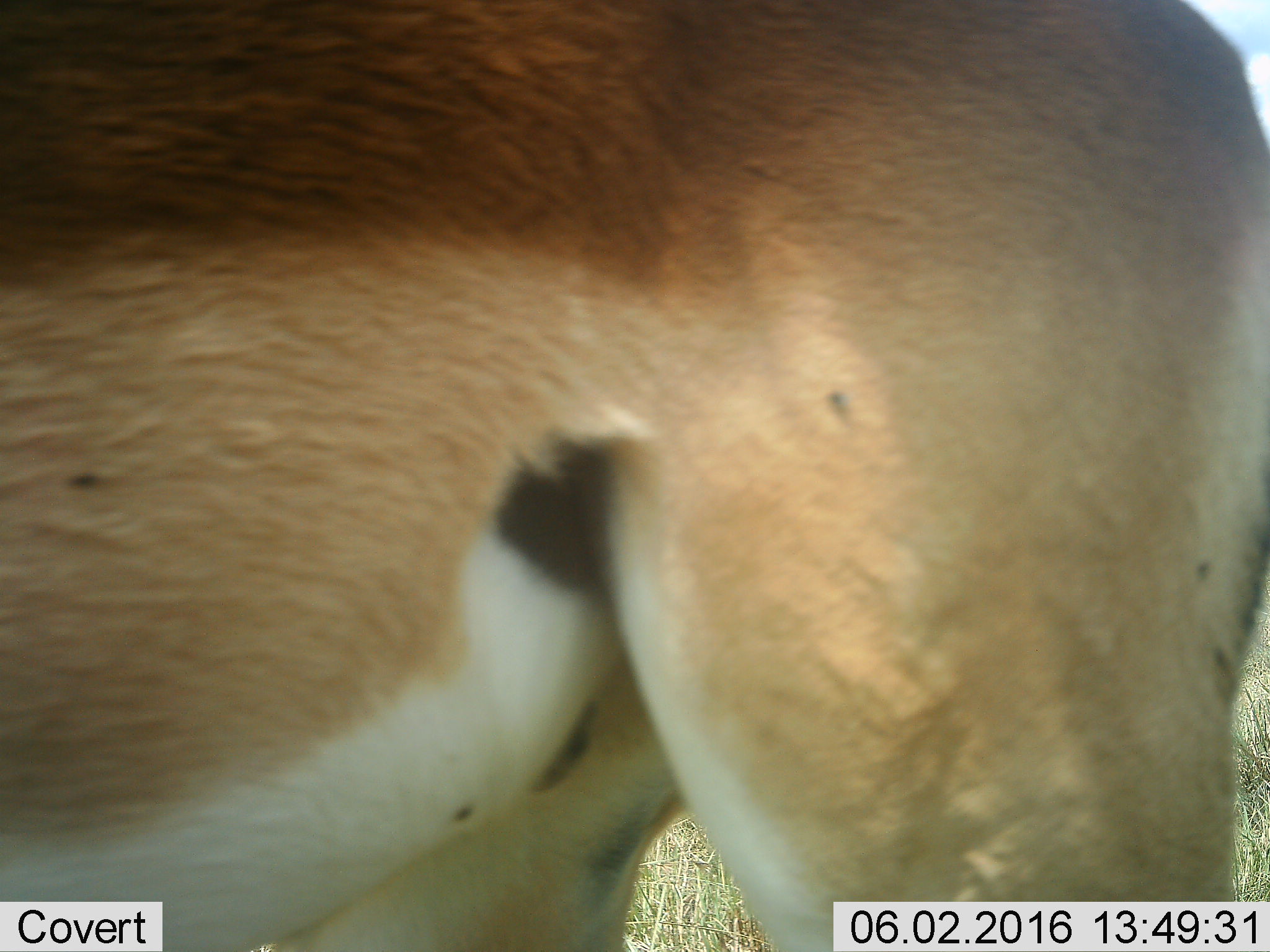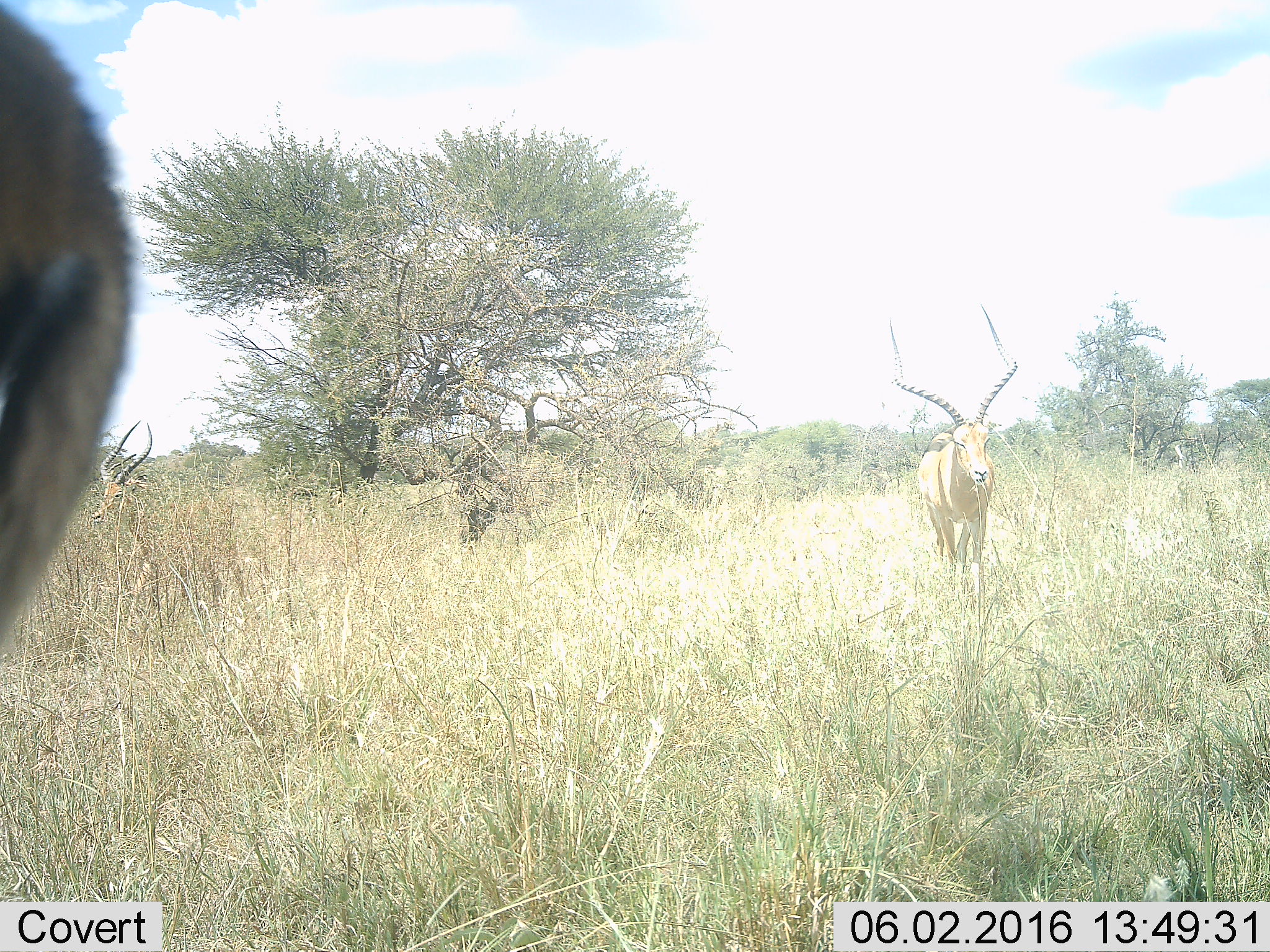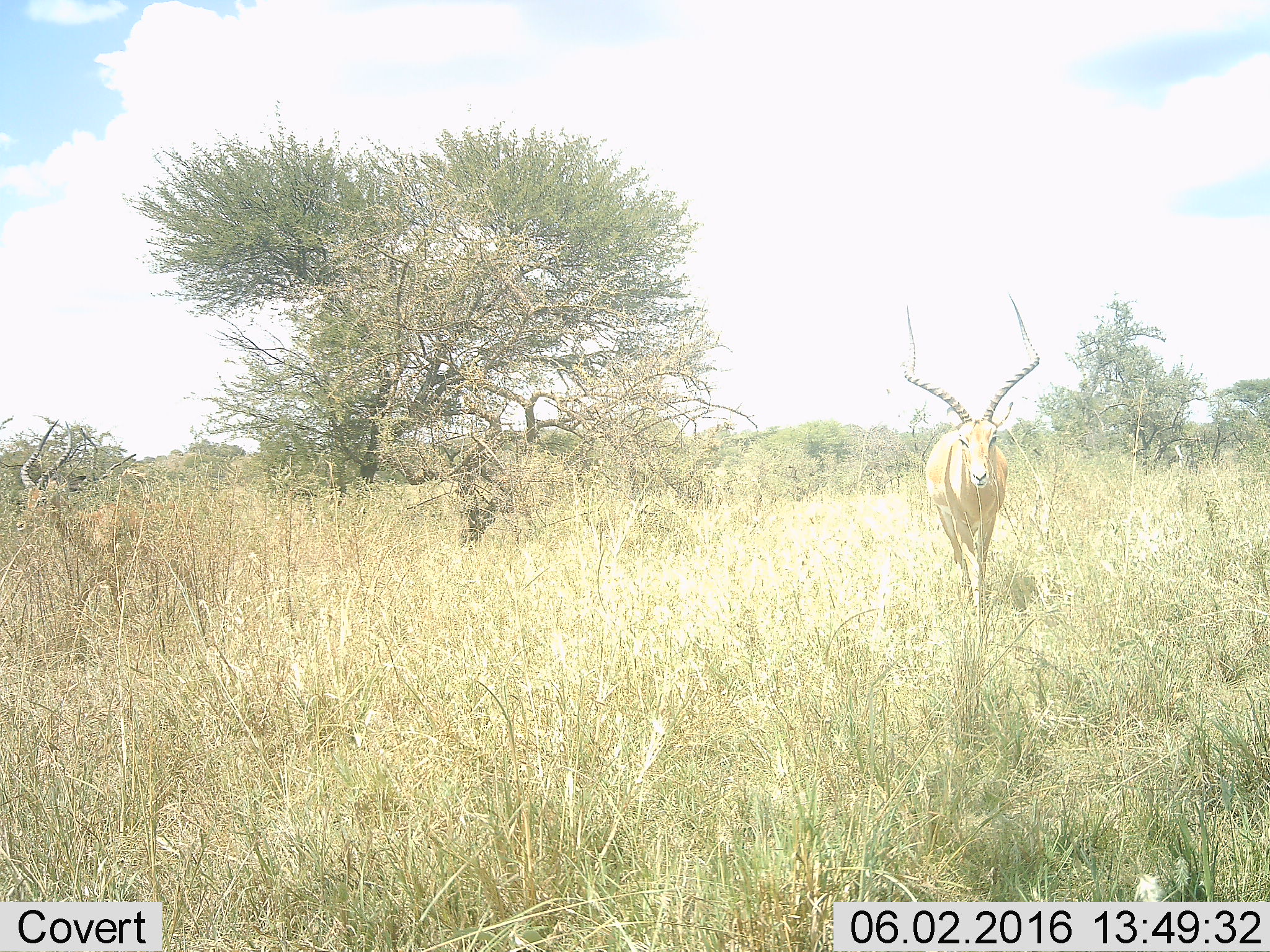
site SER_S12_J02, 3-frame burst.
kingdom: Animalia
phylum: Chordata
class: Mammalia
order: Artiodactyla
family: Bovidae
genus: Aepyceros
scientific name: Aepyceros melampus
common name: impala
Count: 2.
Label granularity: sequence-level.